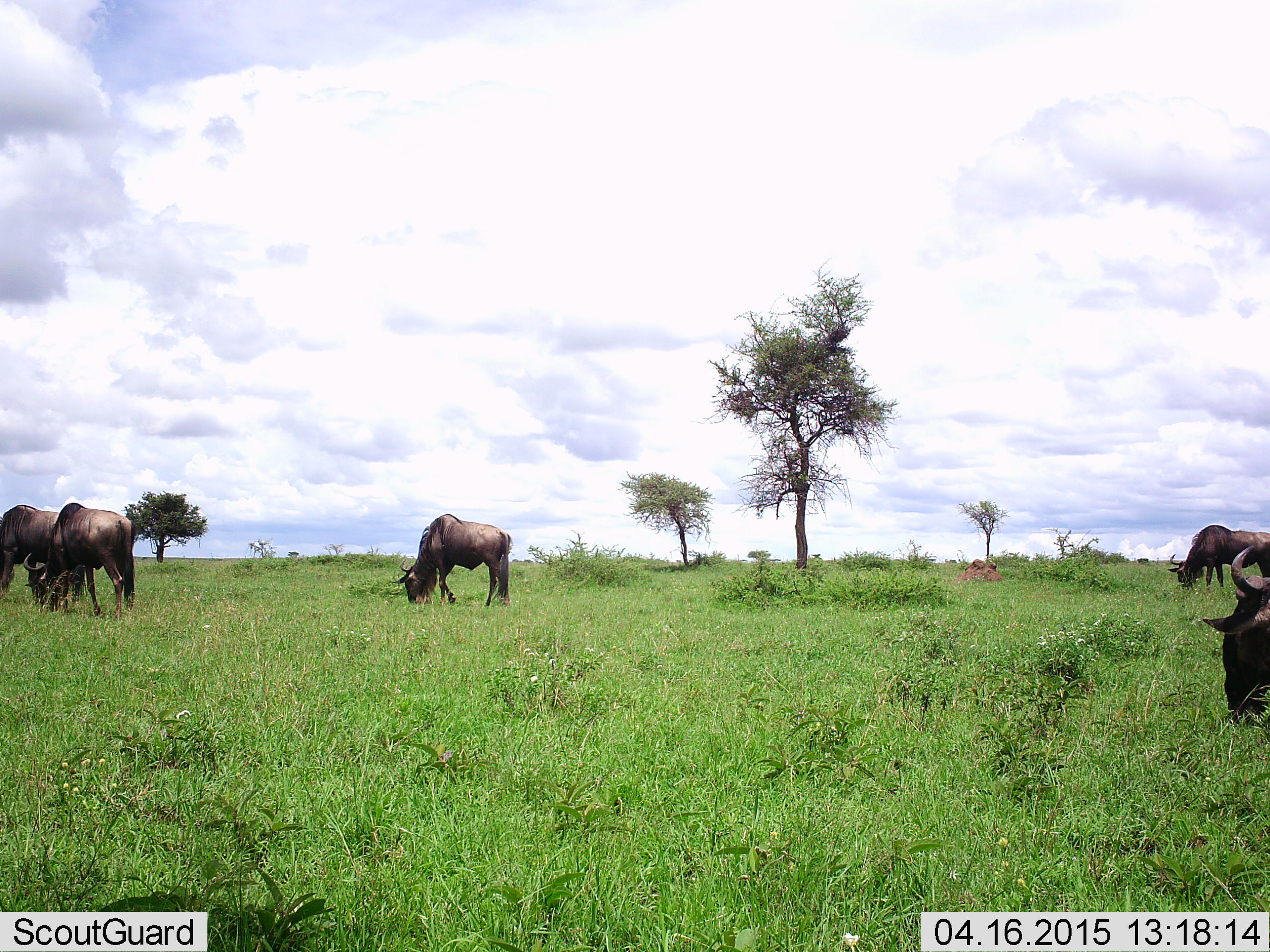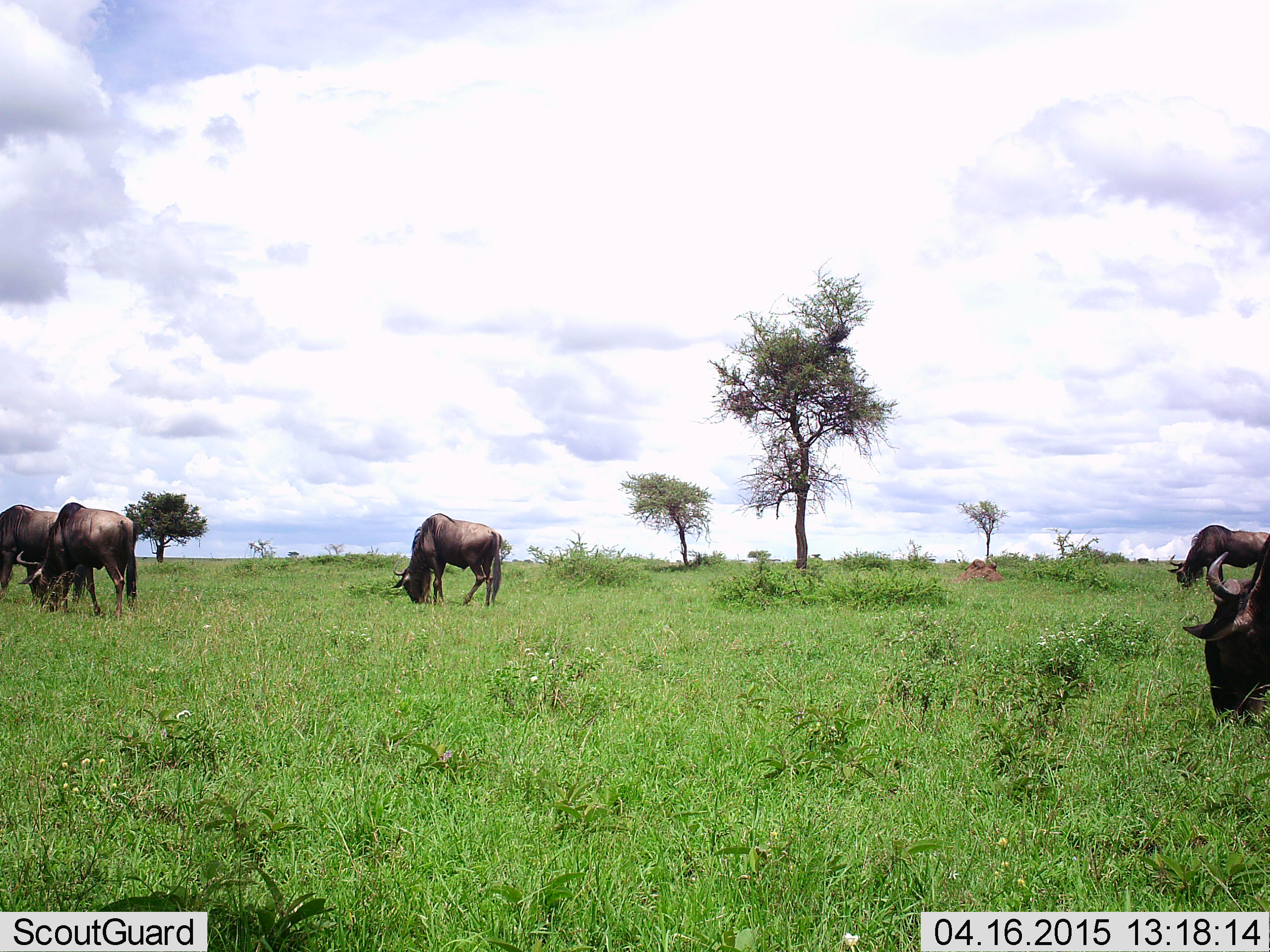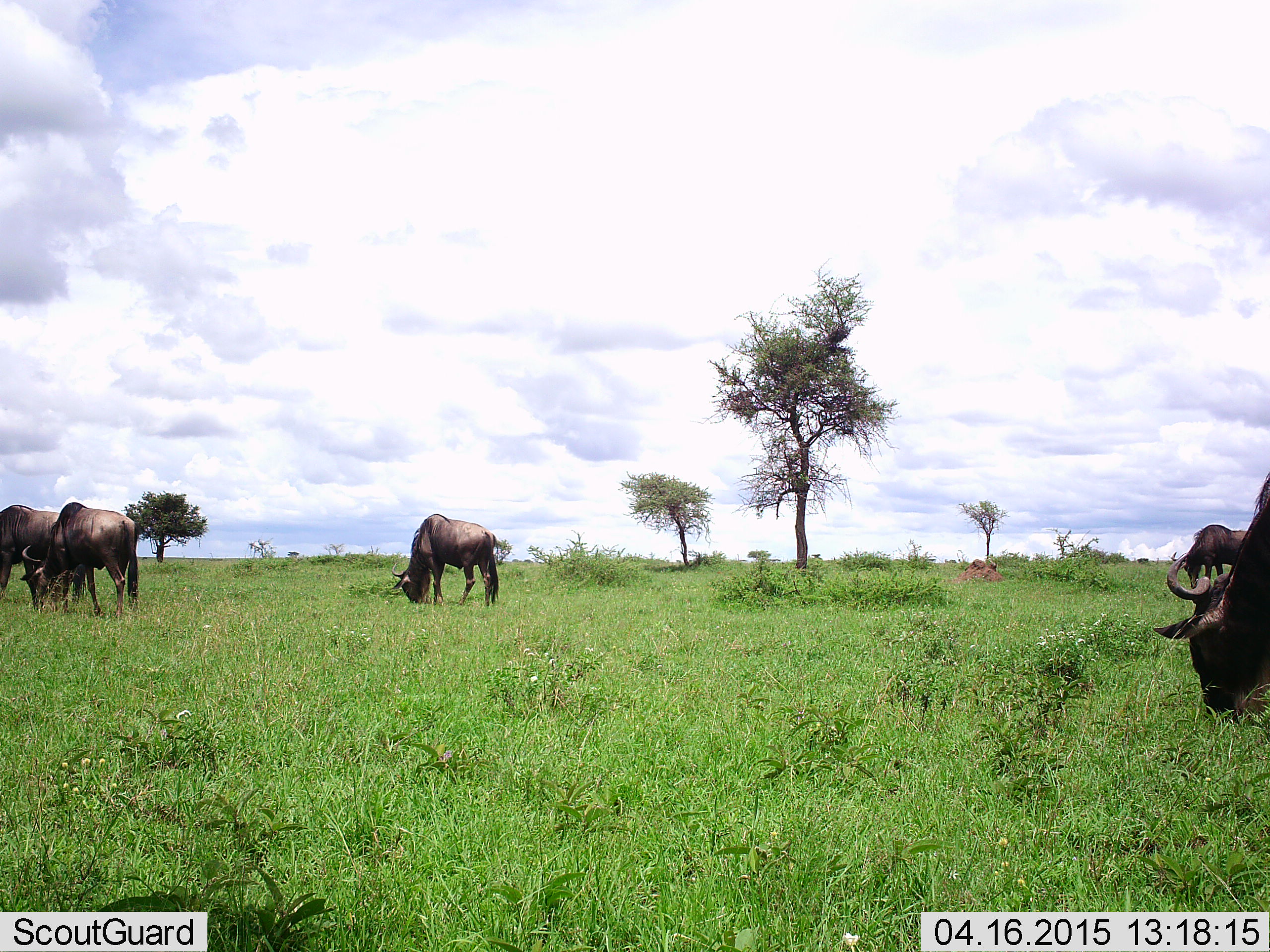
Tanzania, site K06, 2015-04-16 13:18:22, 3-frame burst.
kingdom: Animalia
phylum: Chordata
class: Mammalia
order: Artiodactyla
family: Bovidae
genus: Connochaetes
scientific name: Connochaetes taurinus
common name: blue wildebeest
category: wildebeest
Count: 5.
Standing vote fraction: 50%.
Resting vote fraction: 0%.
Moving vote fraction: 10%.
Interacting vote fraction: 0%.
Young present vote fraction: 0%.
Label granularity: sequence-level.